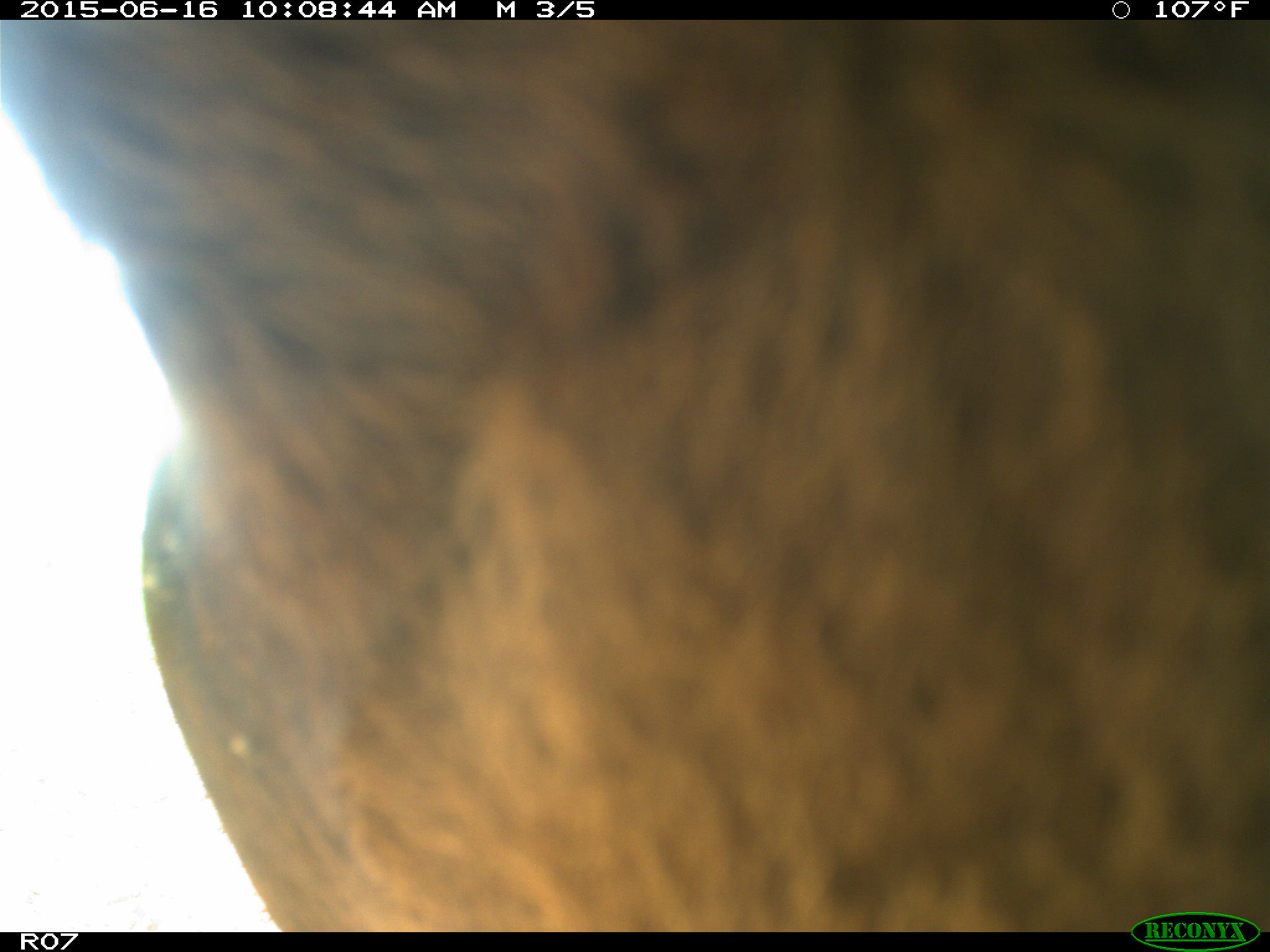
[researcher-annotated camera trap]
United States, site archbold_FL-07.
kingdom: Animalia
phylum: Chordata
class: Mammalia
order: Artiodactyla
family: Bovidae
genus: Bos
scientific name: Bos taurus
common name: domestic cow